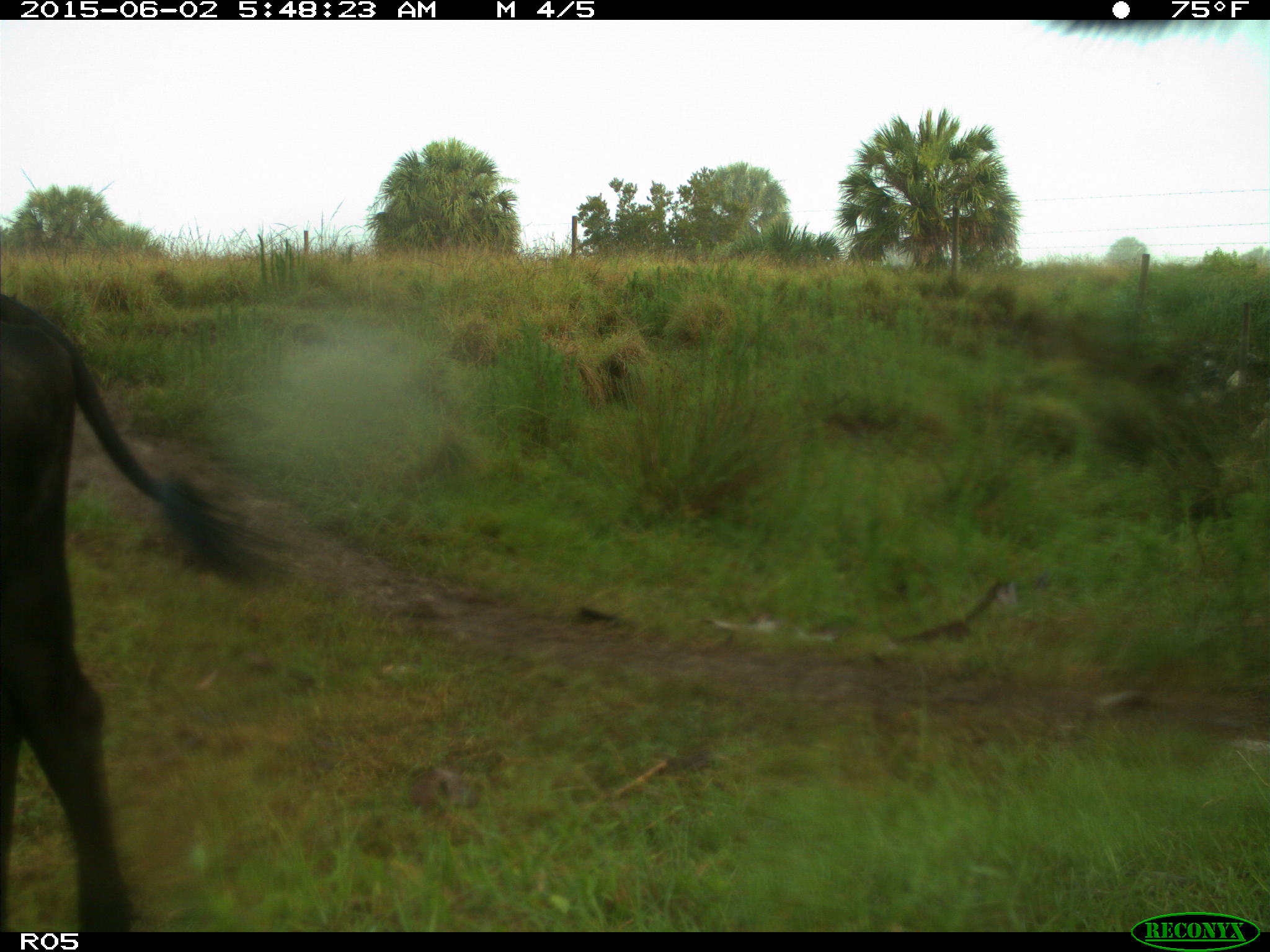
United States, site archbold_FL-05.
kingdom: Animalia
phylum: Chordata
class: Mammalia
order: Artiodactyla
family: Bovidae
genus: Bos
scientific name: Bos taurus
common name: domestic cow